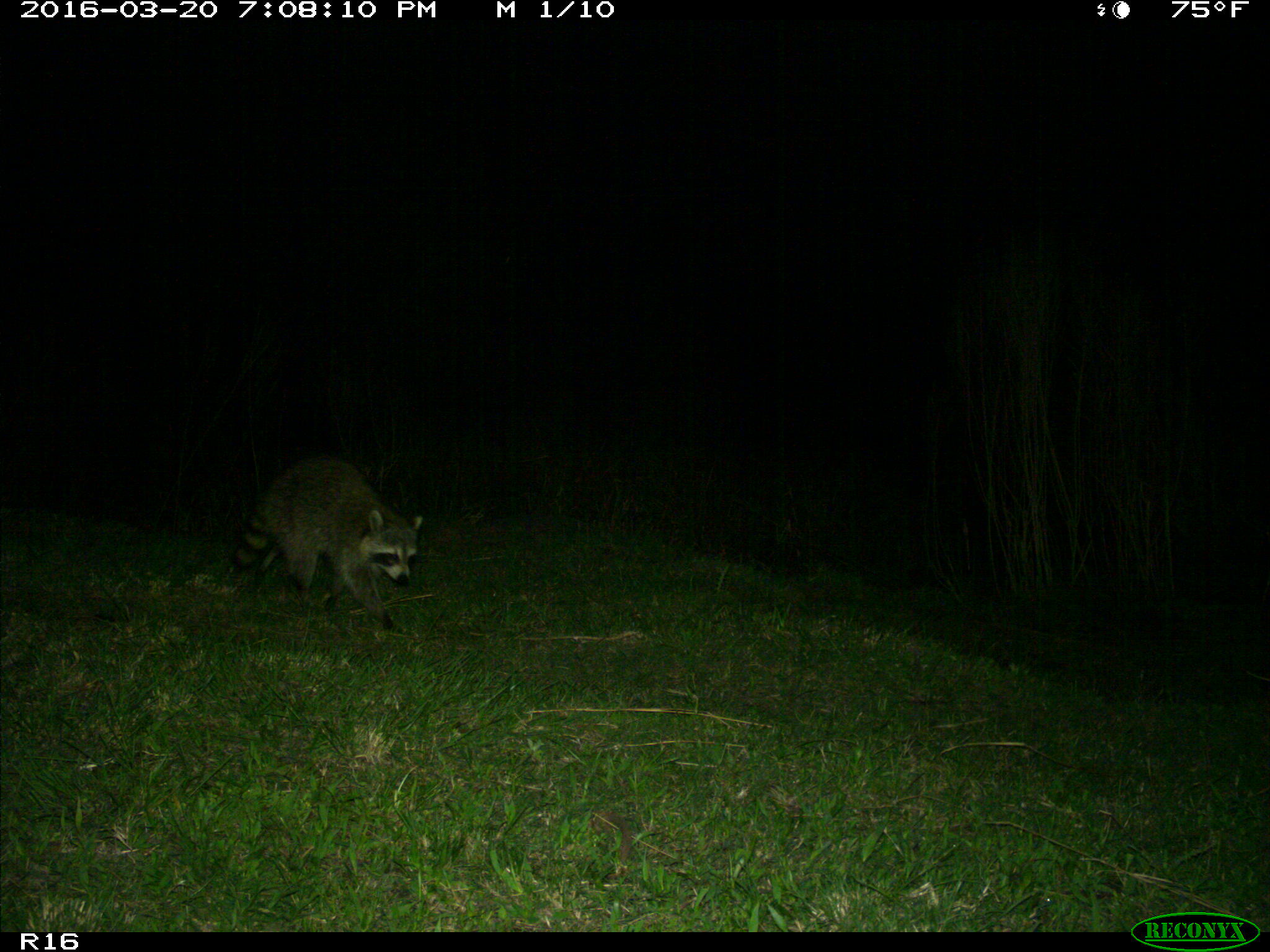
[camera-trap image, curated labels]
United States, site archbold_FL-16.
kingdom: Animalia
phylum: Chordata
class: Mammalia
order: Carnivora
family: Procyonidae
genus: Procyon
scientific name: Procyon lotor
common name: common raccoon